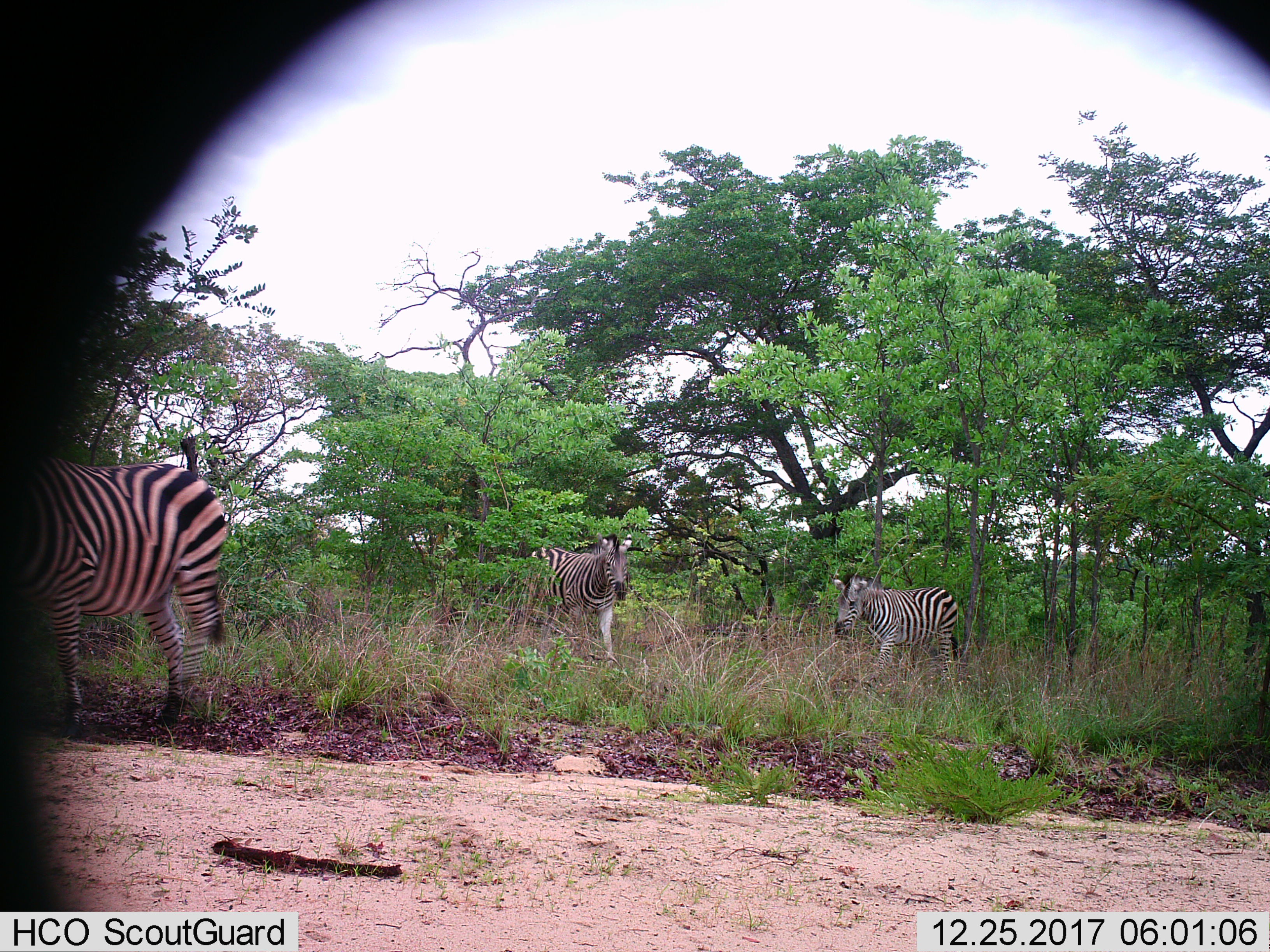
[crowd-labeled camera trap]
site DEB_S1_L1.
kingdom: Animalia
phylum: Chordata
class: Mammalia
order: Perissodactyla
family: Equidae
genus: Equus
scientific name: Equus quagga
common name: plains zebra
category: zebraplains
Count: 3.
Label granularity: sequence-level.